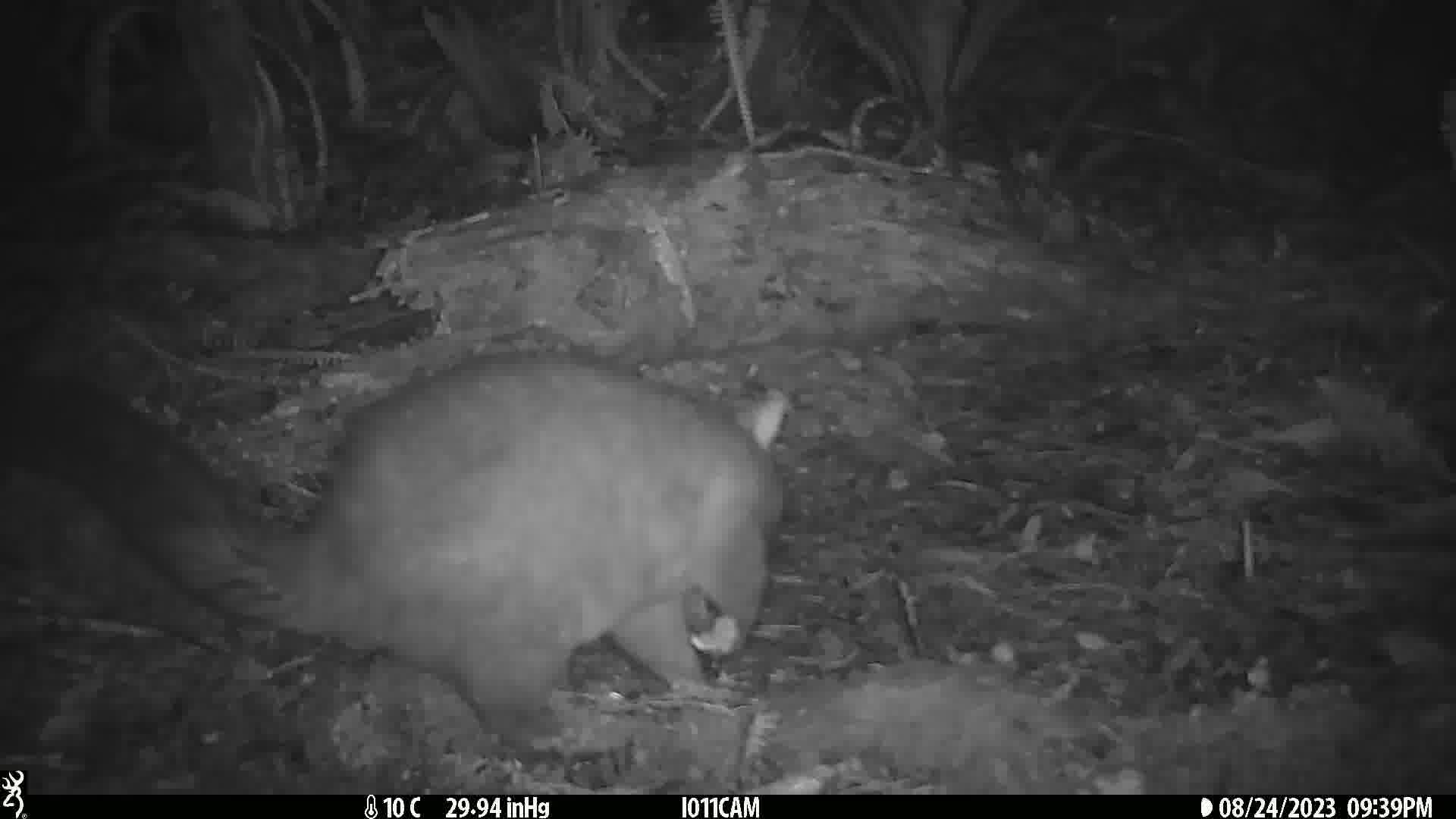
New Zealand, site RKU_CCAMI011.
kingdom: Animalia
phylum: Chordata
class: Mammalia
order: Diprotodontia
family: Phalangeridae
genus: Trichosurus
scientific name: Trichosurus vulpecula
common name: common brushtail possum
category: possum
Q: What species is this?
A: Possum (common brushtail possum) (Trichosurus vulpecula).